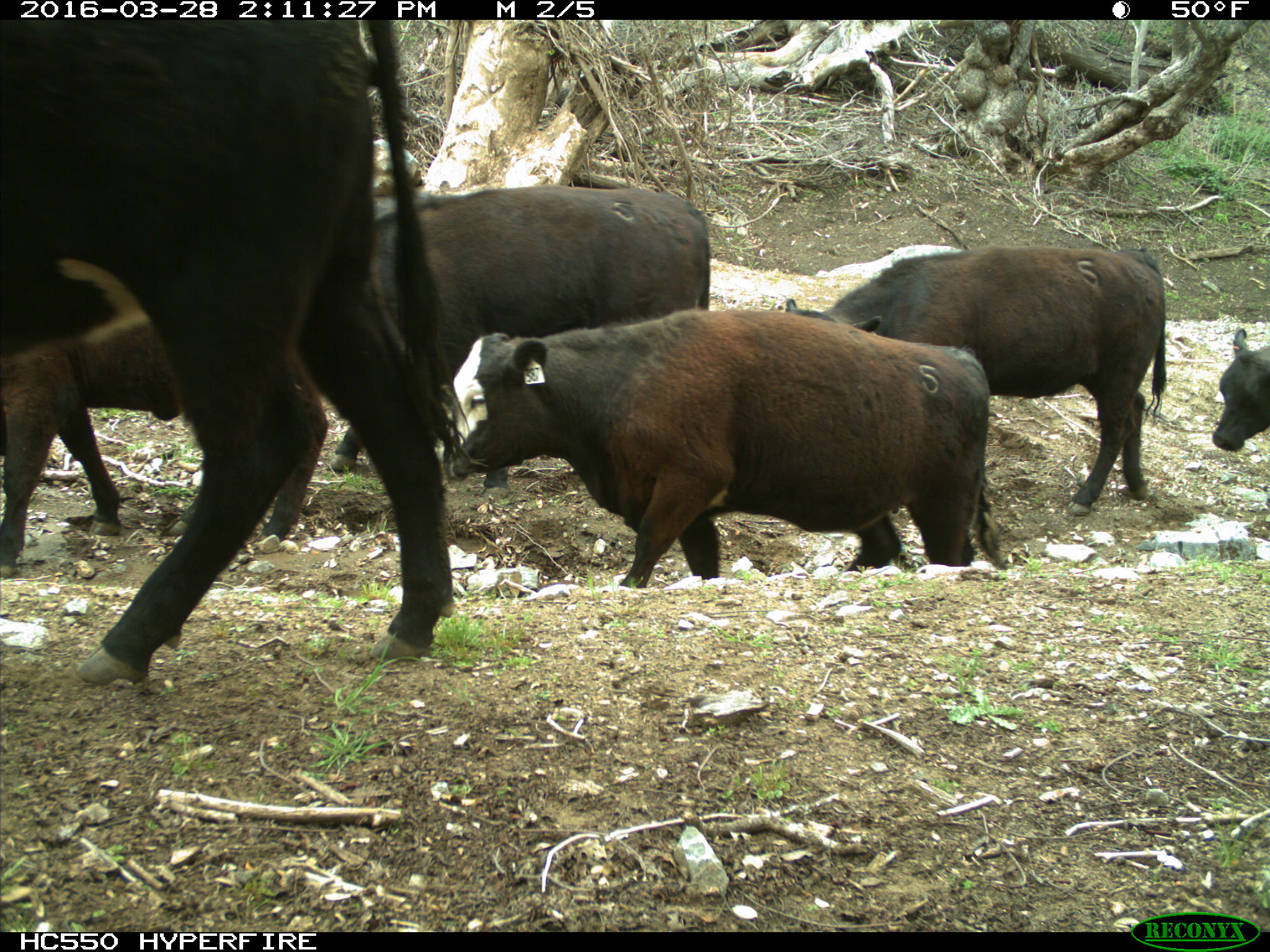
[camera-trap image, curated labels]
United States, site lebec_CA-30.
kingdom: Animalia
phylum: Chordata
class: Mammalia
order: Artiodactyla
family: Bovidae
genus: Bos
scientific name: Bos taurus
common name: domestic cow